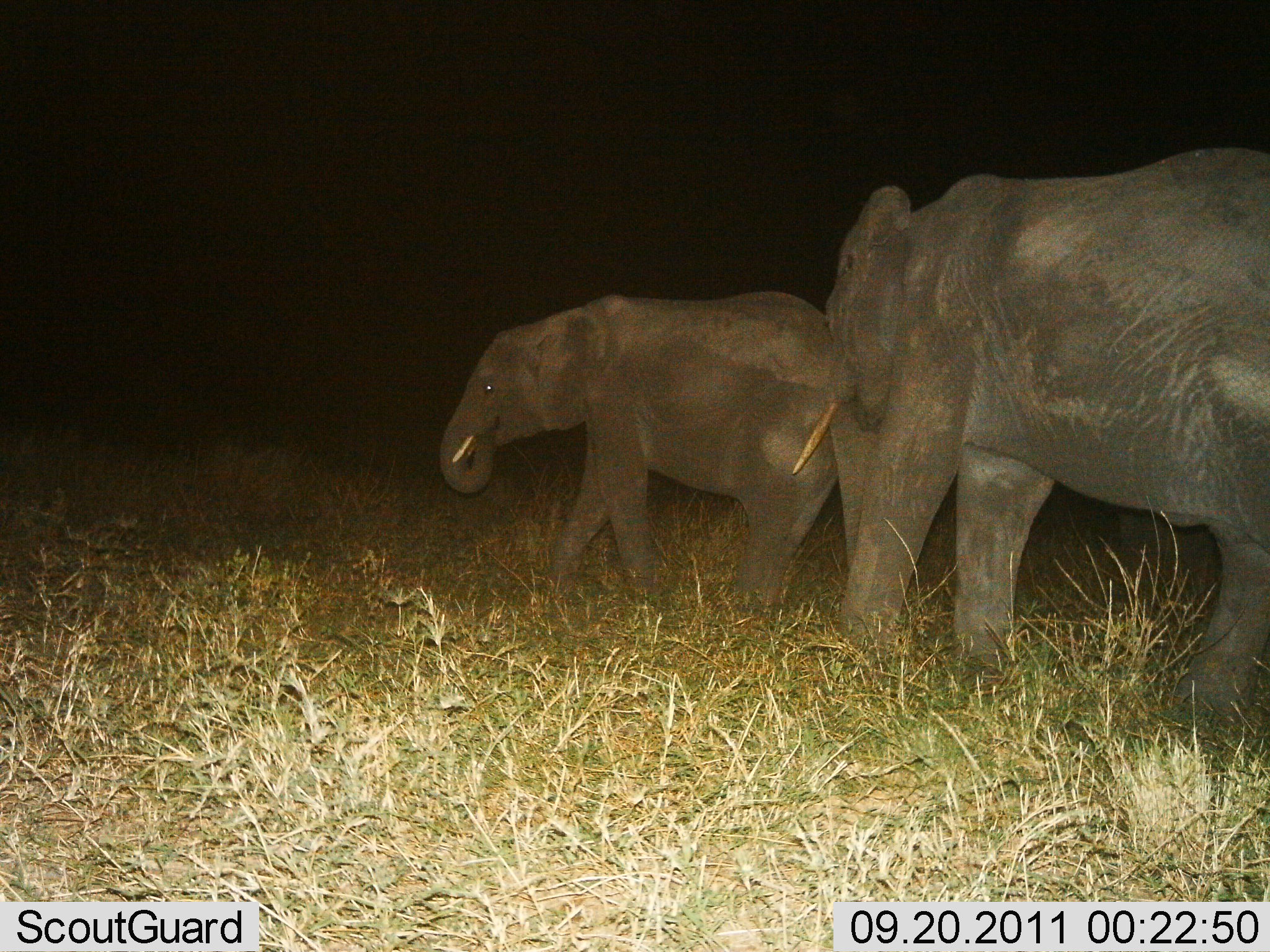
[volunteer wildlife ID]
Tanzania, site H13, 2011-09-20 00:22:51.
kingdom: Animalia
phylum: Chordata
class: Mammalia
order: Proboscidea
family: Elephantidae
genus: Loxodonta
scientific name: Loxodonta africana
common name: african bush elephant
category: elephant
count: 2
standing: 31%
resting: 0%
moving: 69%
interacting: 8%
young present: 8%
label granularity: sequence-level